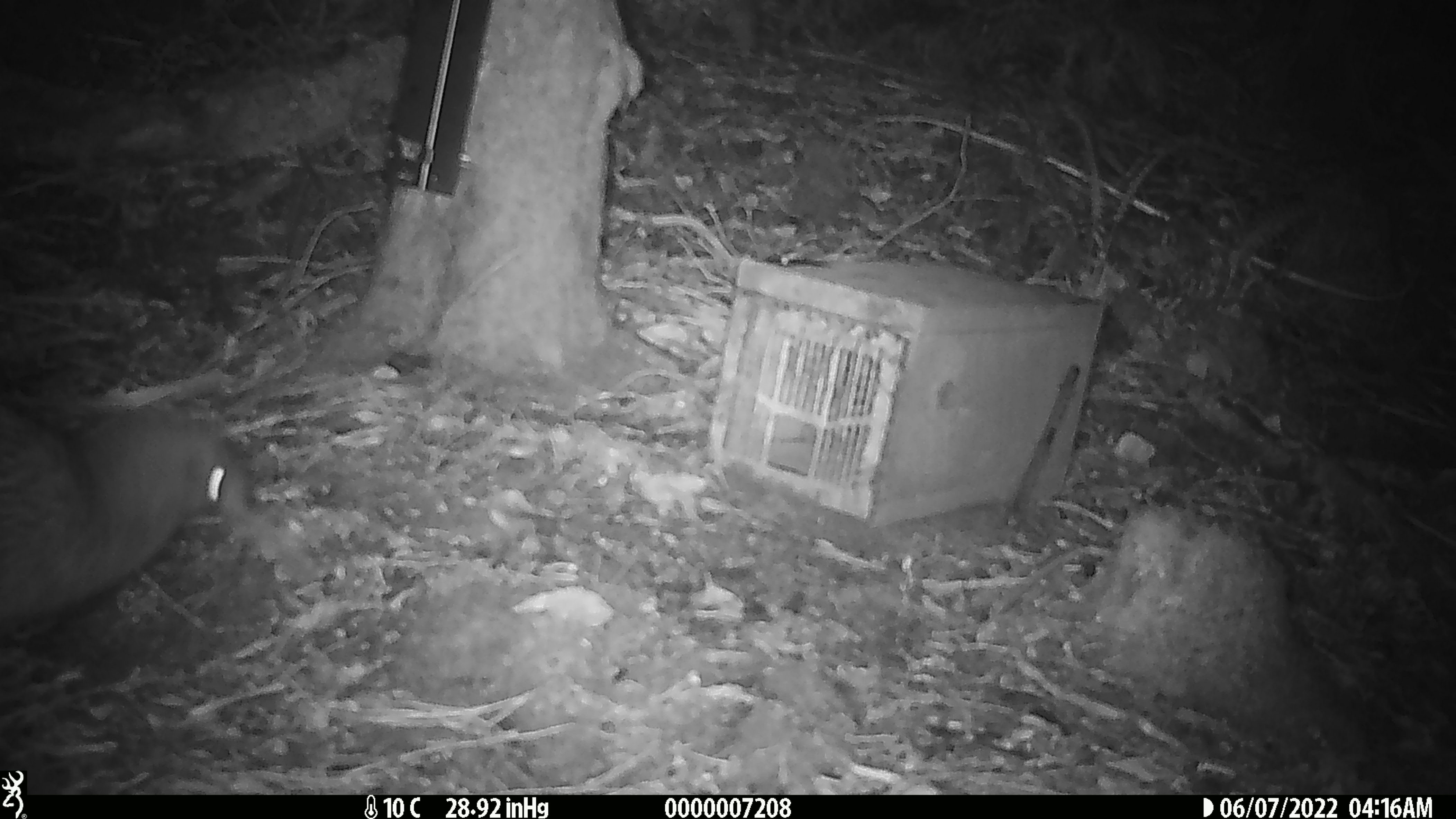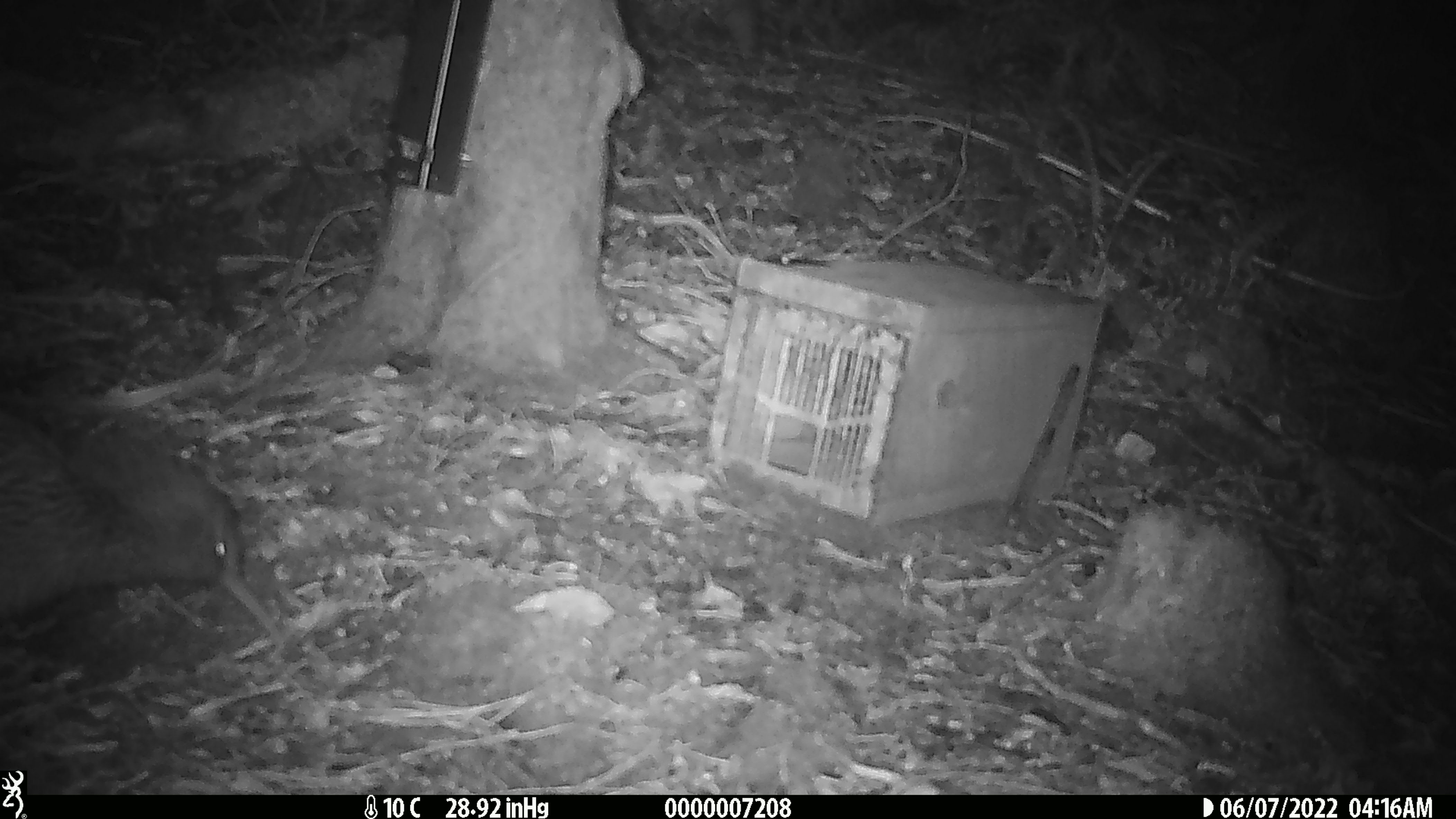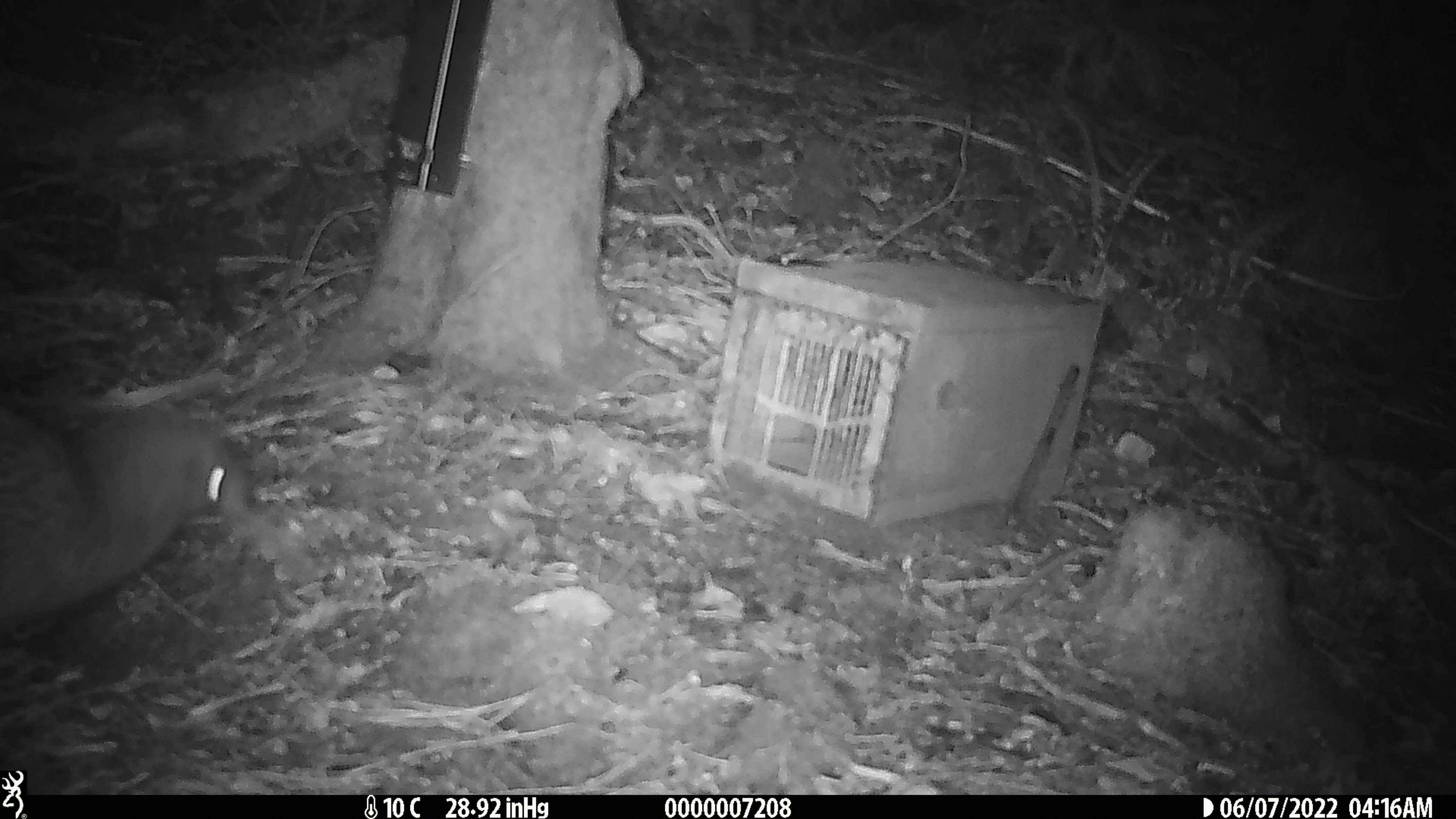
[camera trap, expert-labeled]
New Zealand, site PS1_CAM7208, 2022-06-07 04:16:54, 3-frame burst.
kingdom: Animalia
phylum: Chordata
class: Aves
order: Apterygiformes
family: Apterygidae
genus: Apteryx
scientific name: Apteryx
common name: kiwi